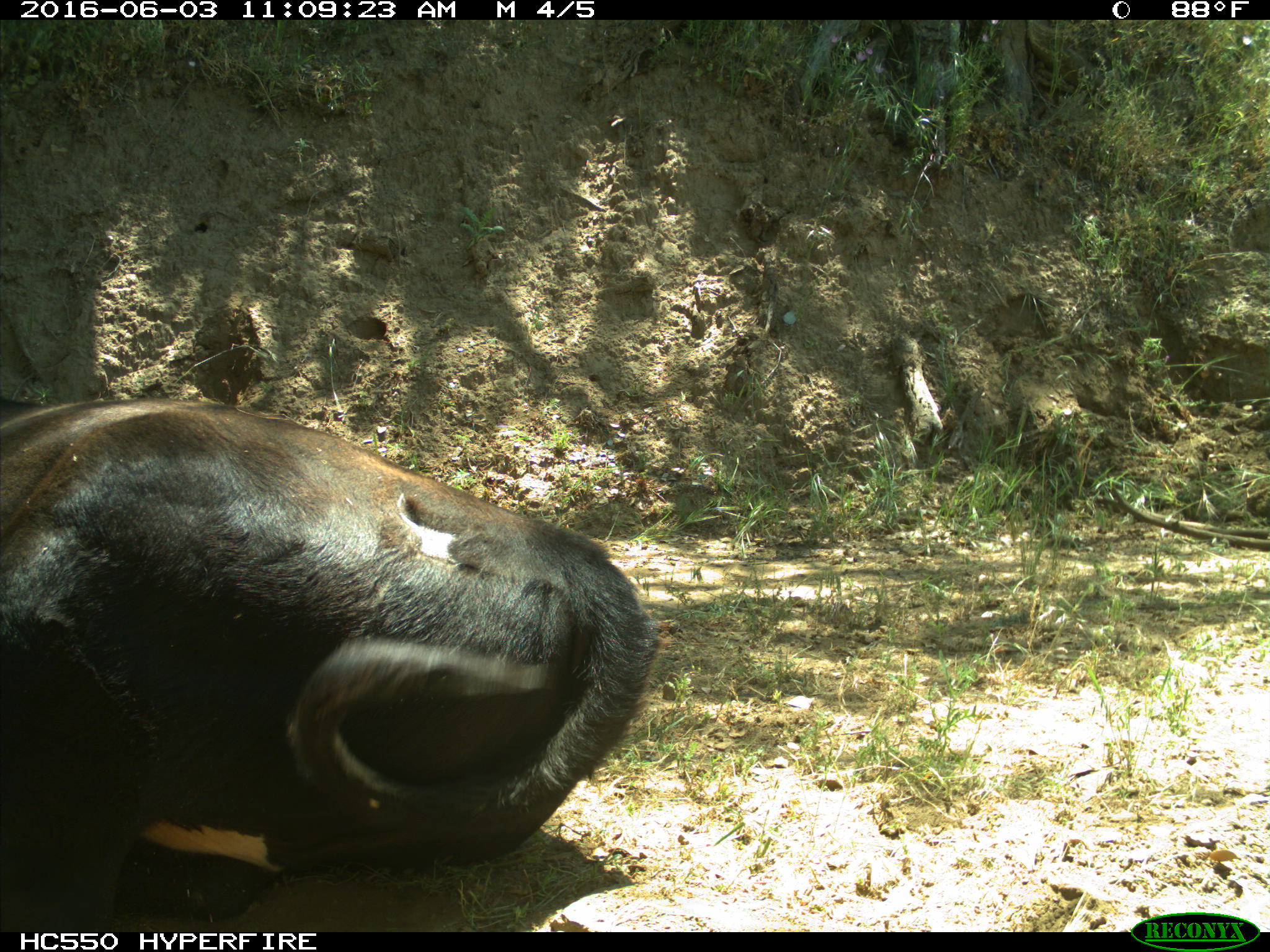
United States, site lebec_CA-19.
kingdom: Animalia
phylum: Chordata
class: Mammalia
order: Artiodactyla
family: Bovidae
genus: Bos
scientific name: Bos taurus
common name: domestic cow